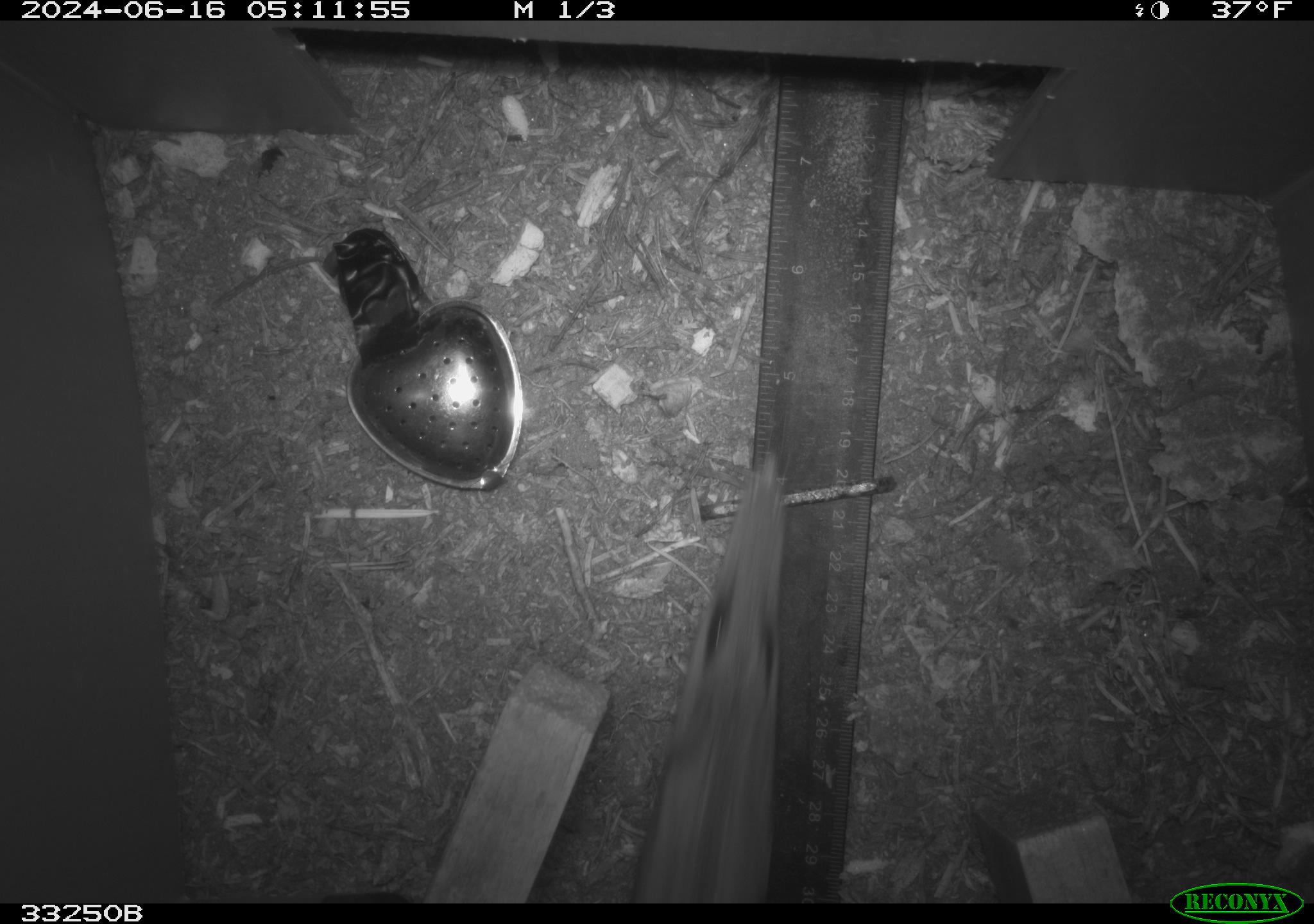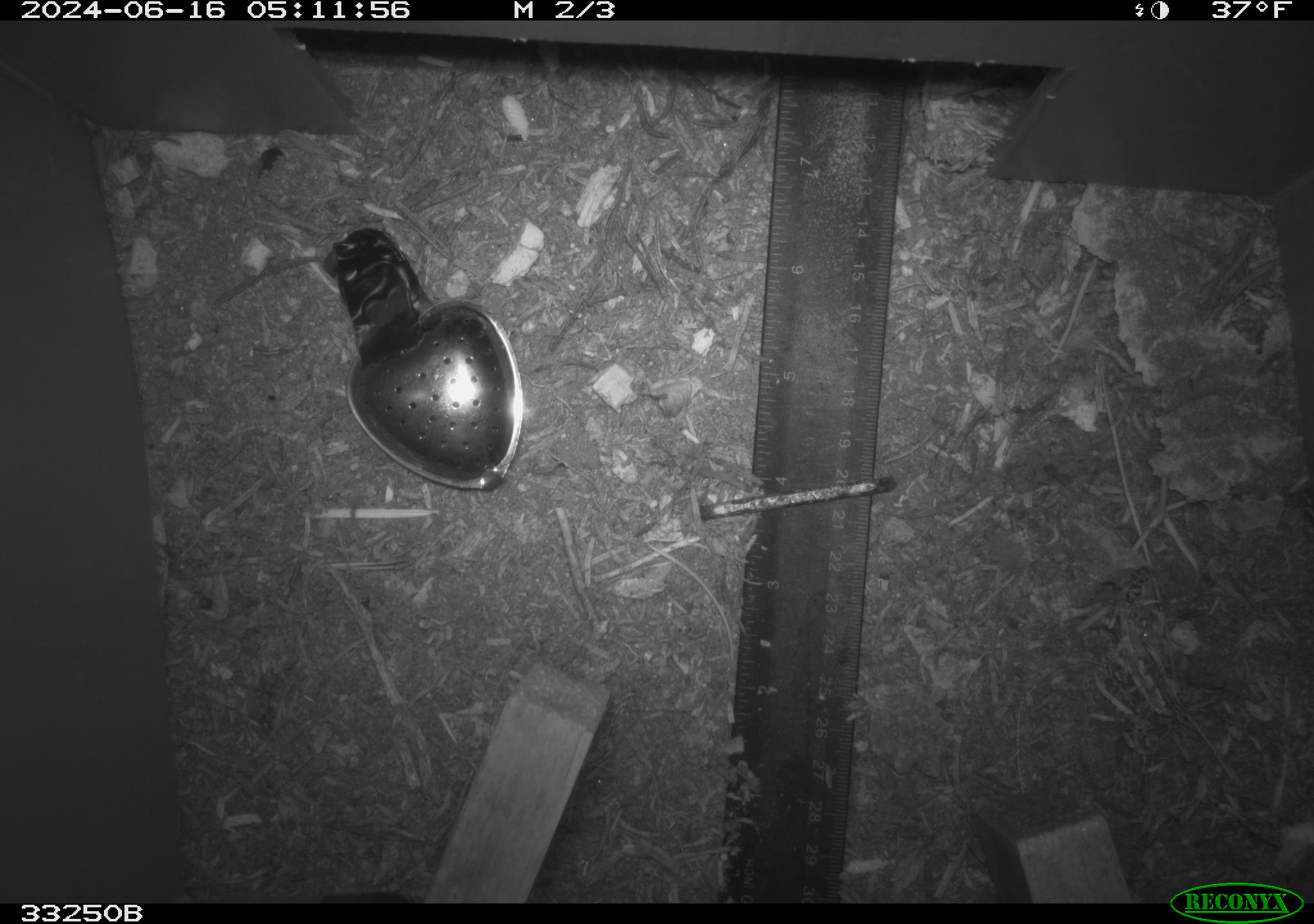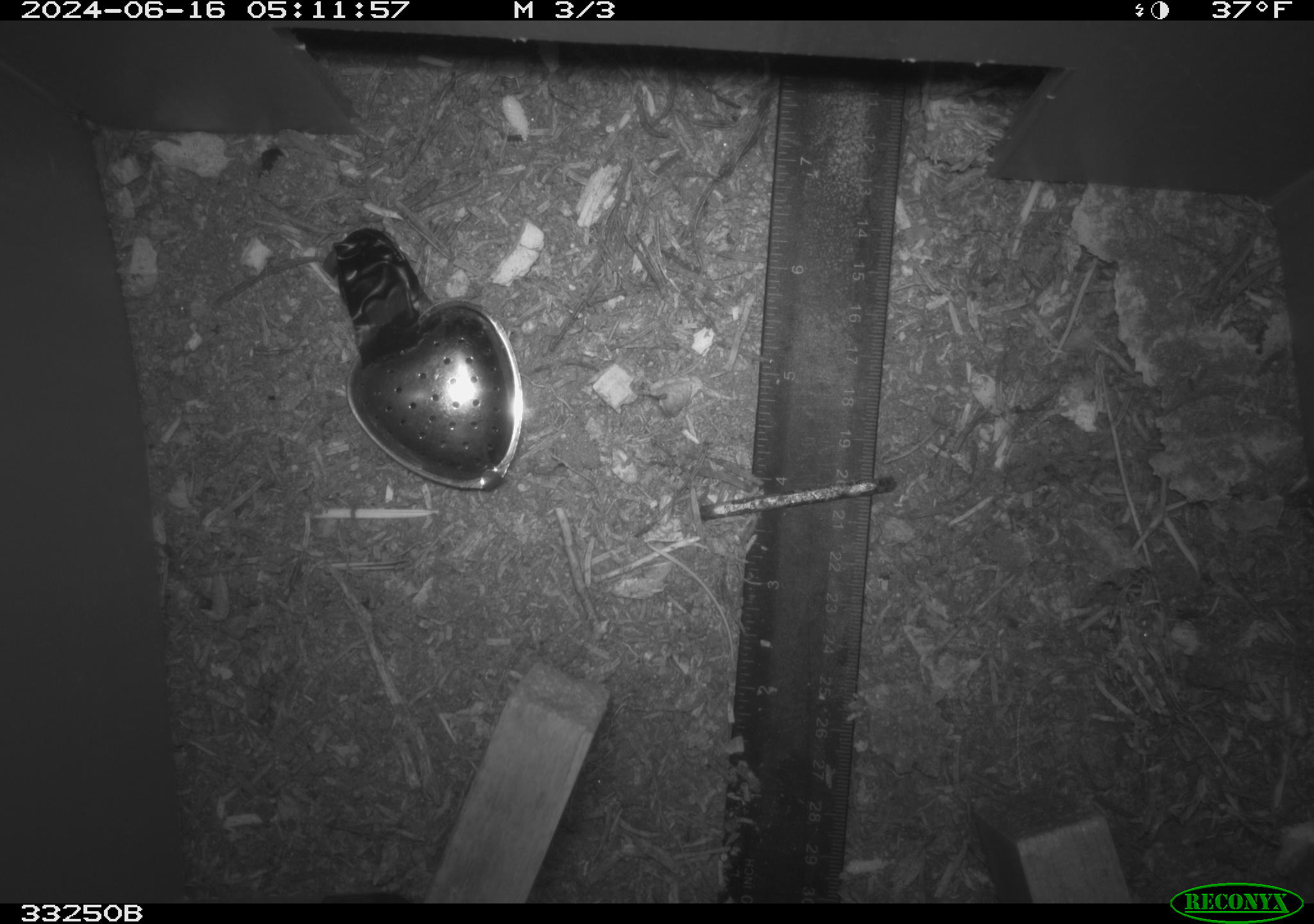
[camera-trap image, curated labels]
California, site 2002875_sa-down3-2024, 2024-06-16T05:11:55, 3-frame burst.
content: unidentified animal